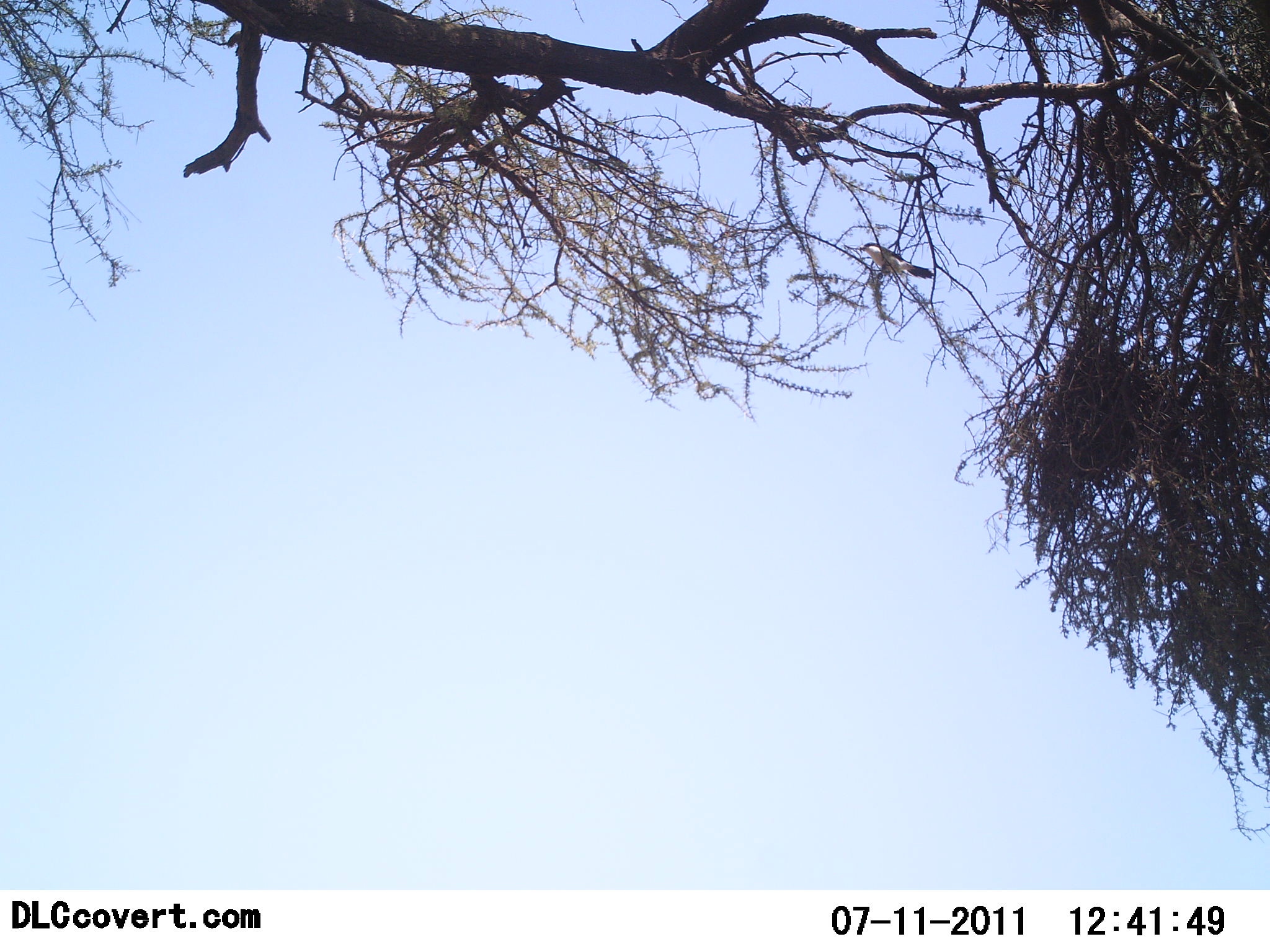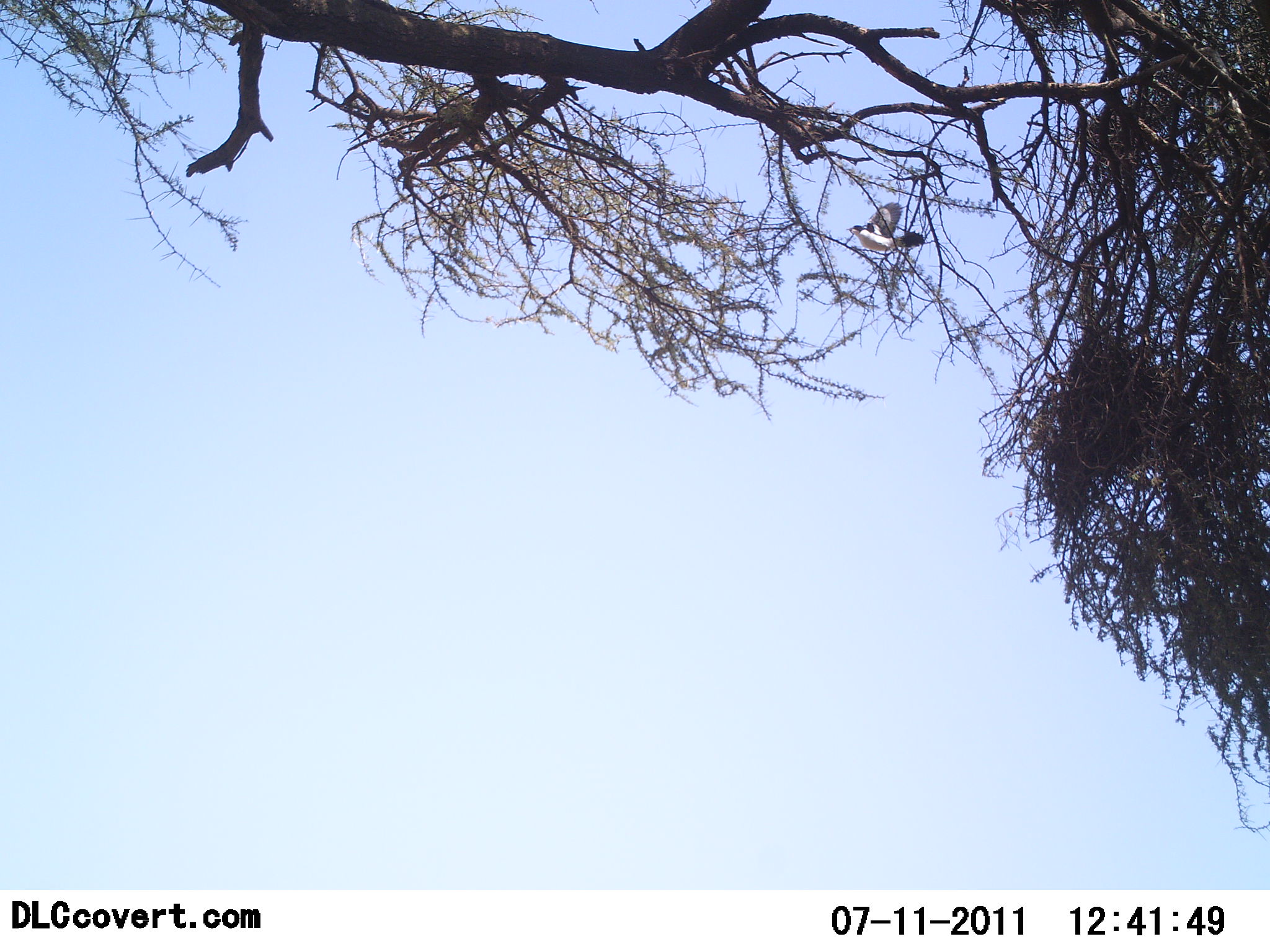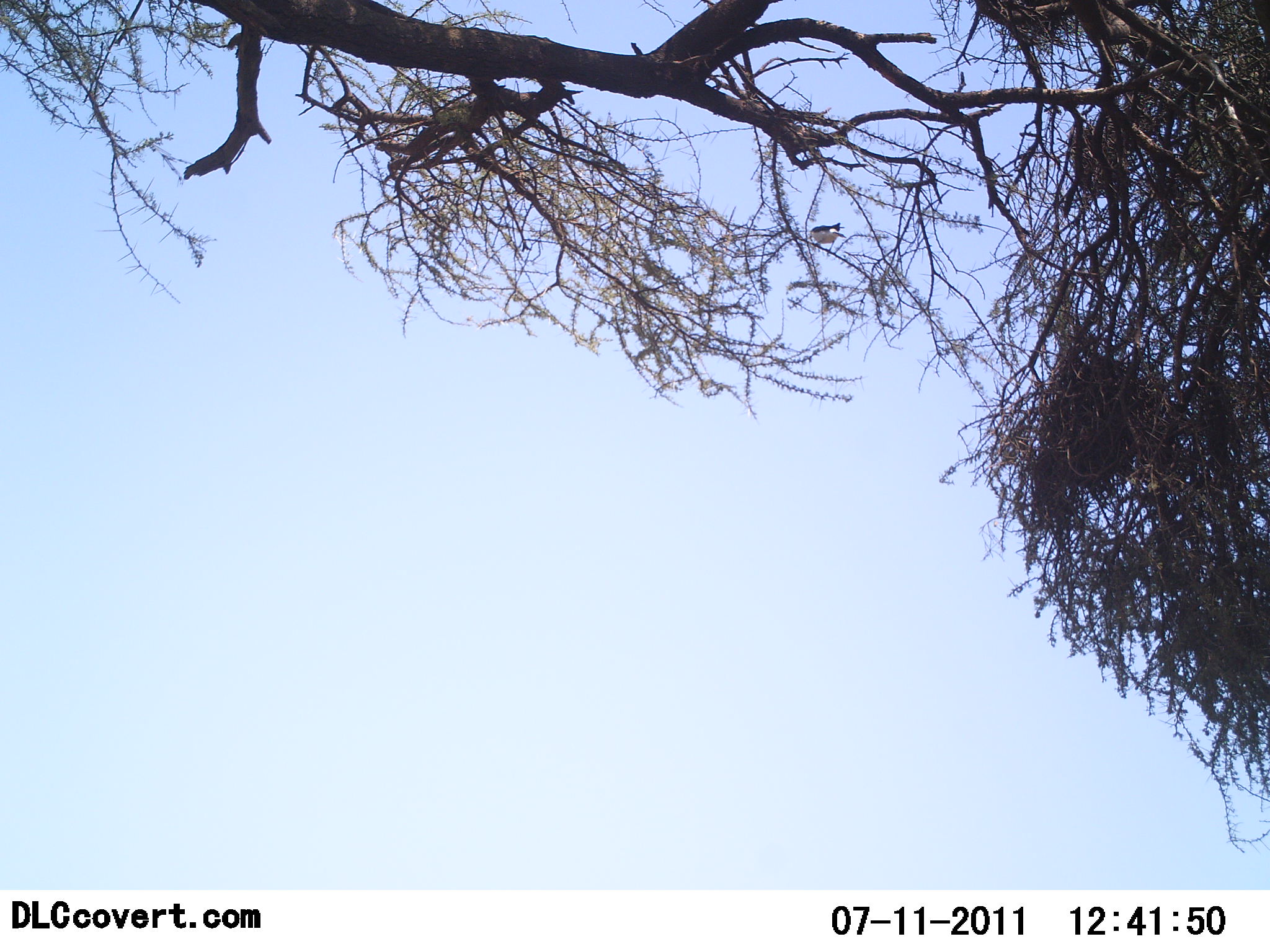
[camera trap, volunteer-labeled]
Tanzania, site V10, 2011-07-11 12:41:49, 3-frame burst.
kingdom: Animalia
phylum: Chordata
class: Aves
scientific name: Aves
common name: bird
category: otherbird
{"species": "otherbird (bird) (Aves)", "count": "1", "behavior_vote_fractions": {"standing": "10%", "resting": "10%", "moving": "90%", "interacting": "0%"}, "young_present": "0%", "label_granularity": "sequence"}